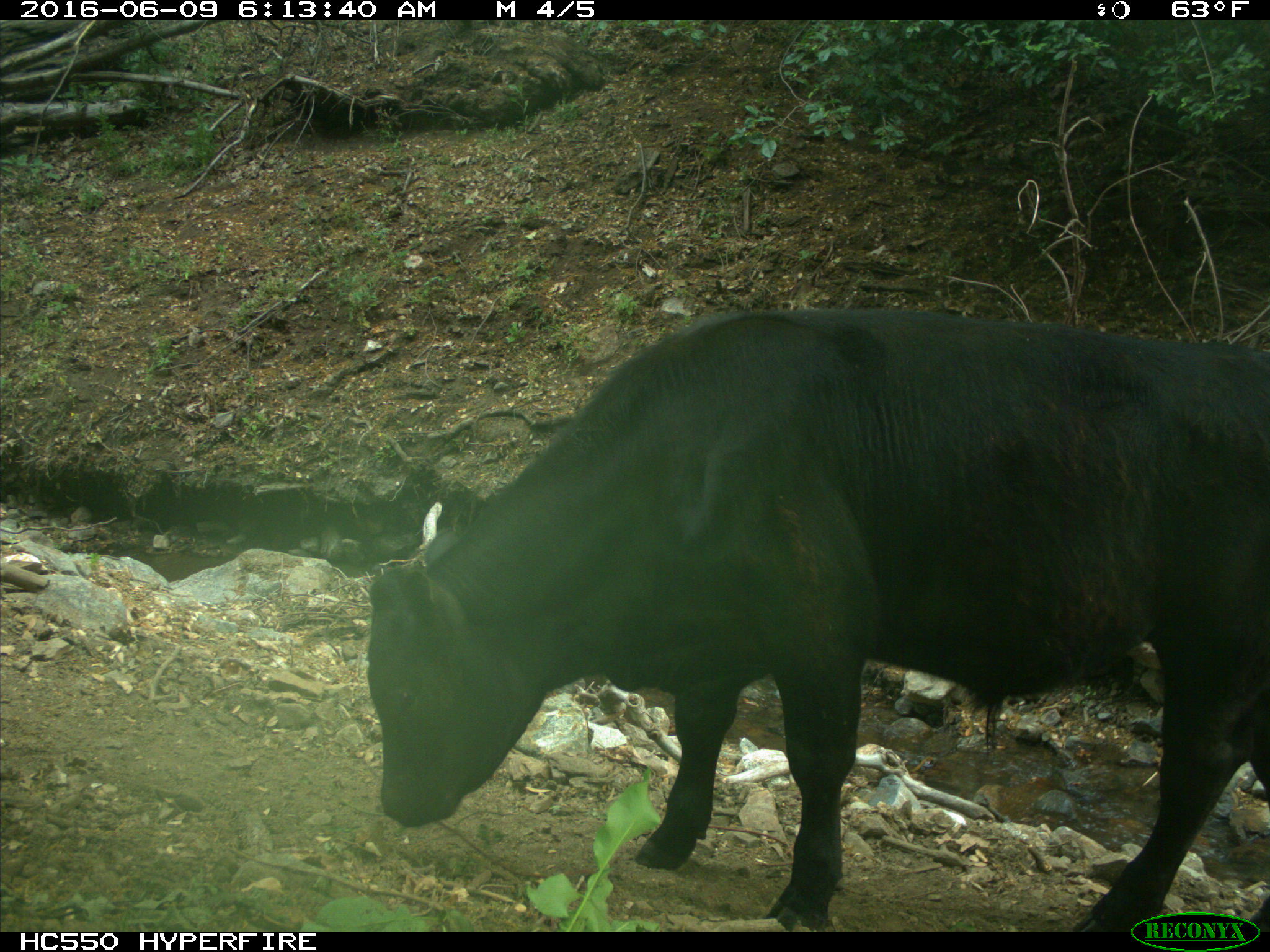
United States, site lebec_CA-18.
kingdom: Animalia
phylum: Chordata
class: Mammalia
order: Artiodactyla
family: Bovidae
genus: Bos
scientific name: Bos taurus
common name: domestic cow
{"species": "Bos taurus (domestic cow)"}